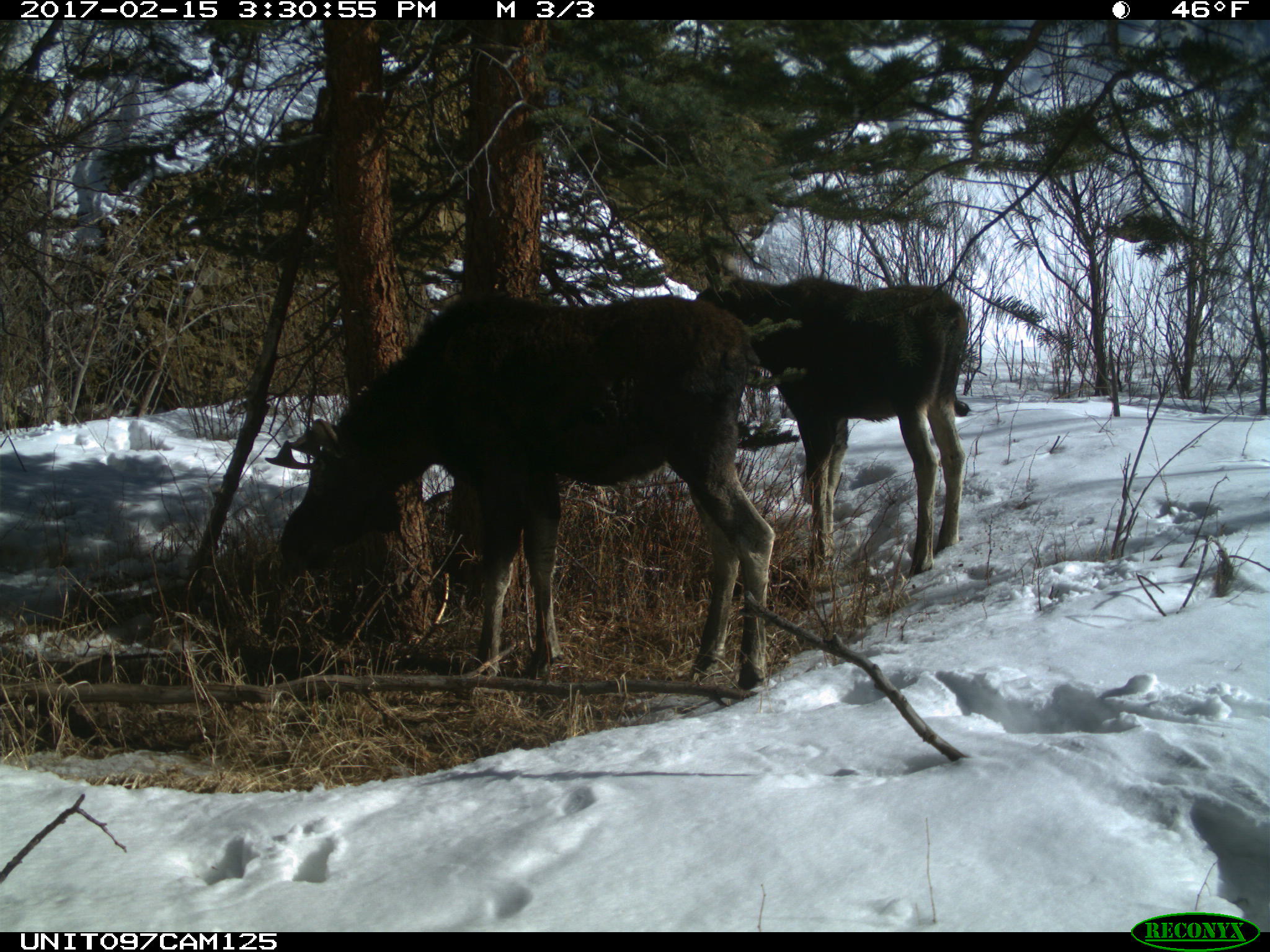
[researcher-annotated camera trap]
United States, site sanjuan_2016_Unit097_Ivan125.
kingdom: Animalia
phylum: Chordata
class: Mammalia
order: Artiodactyla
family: Cervidae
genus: Alces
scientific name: Alces alces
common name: moose